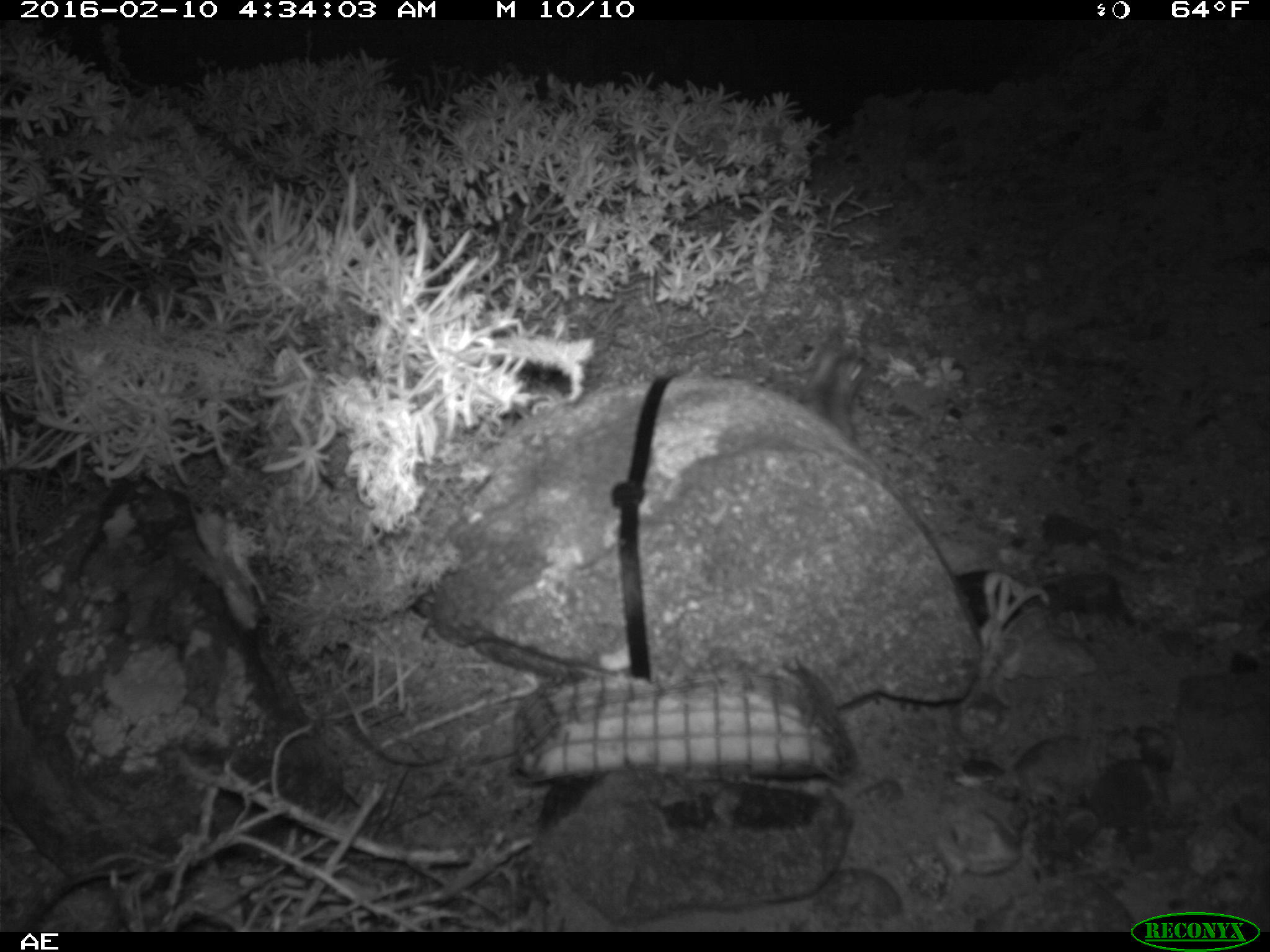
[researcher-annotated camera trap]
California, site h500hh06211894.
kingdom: Animalia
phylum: Chordata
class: Mammalia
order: Rodentia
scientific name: Rodentia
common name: rodent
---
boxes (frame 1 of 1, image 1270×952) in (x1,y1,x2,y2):
rodent: (794,340,871,445)